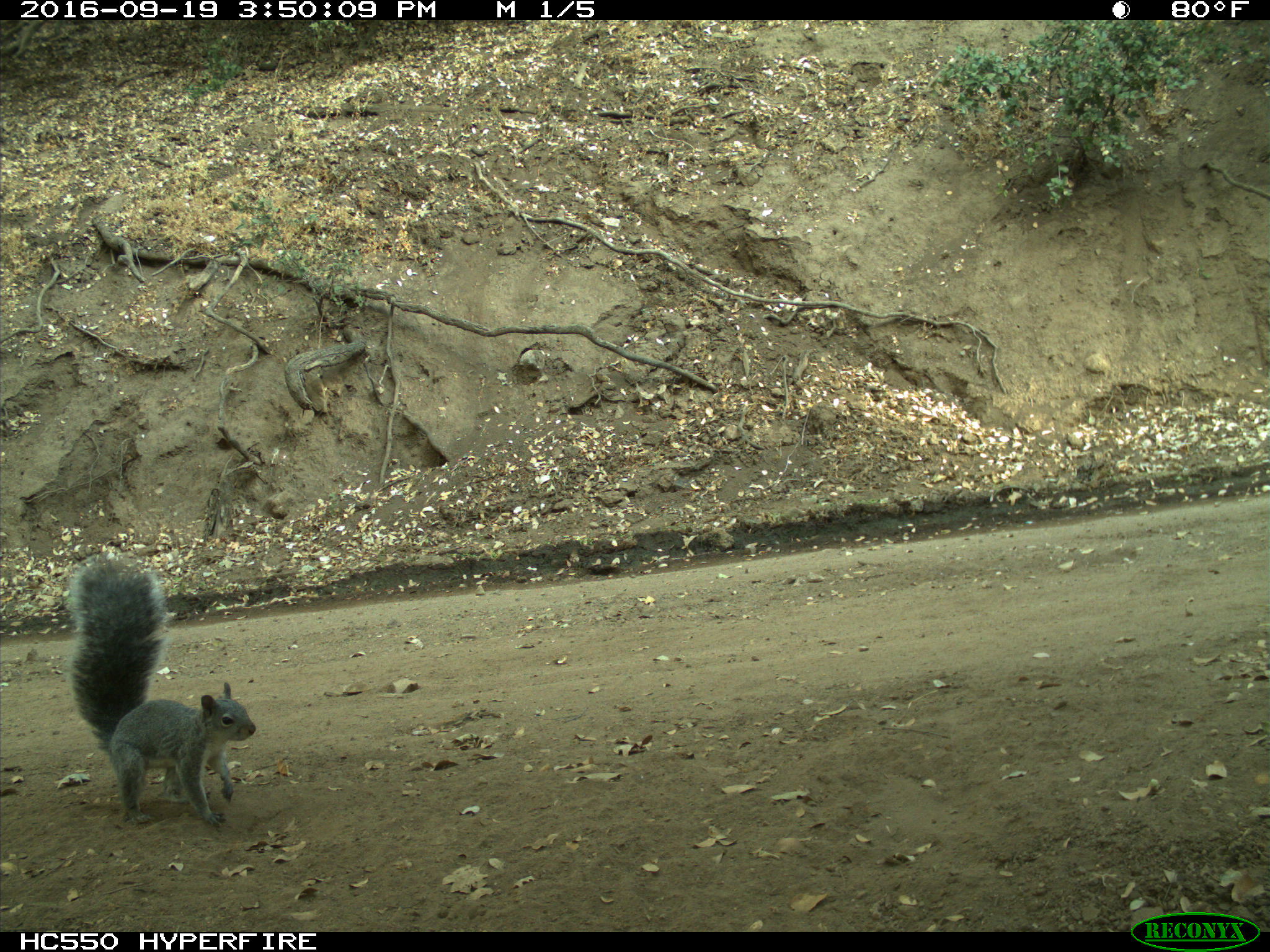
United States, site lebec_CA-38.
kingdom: Animalia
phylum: Chordata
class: Mammalia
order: Rodentia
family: Sciuridae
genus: Sciurus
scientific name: Sciurus carolinensis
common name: eastern gray squirrel